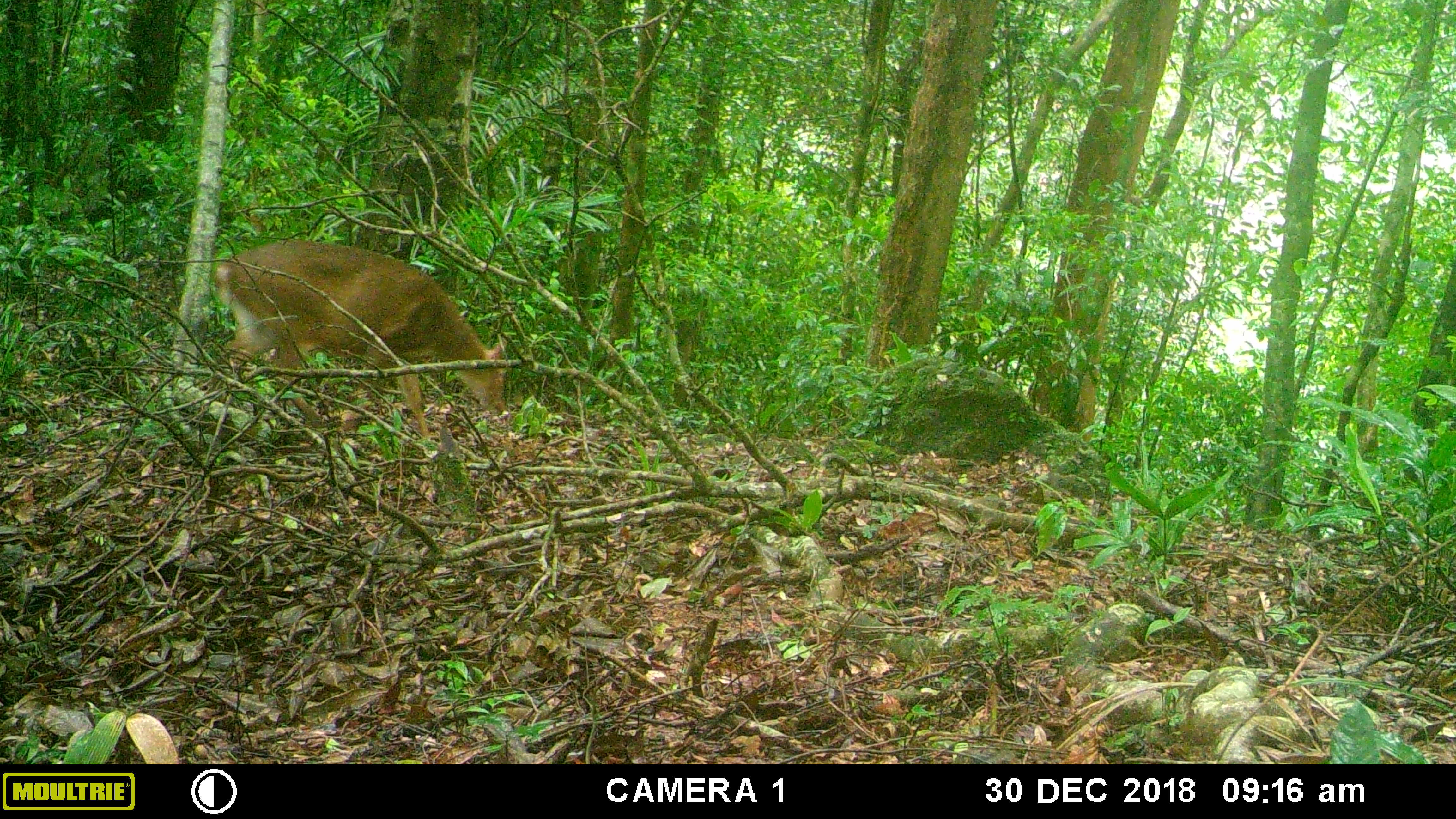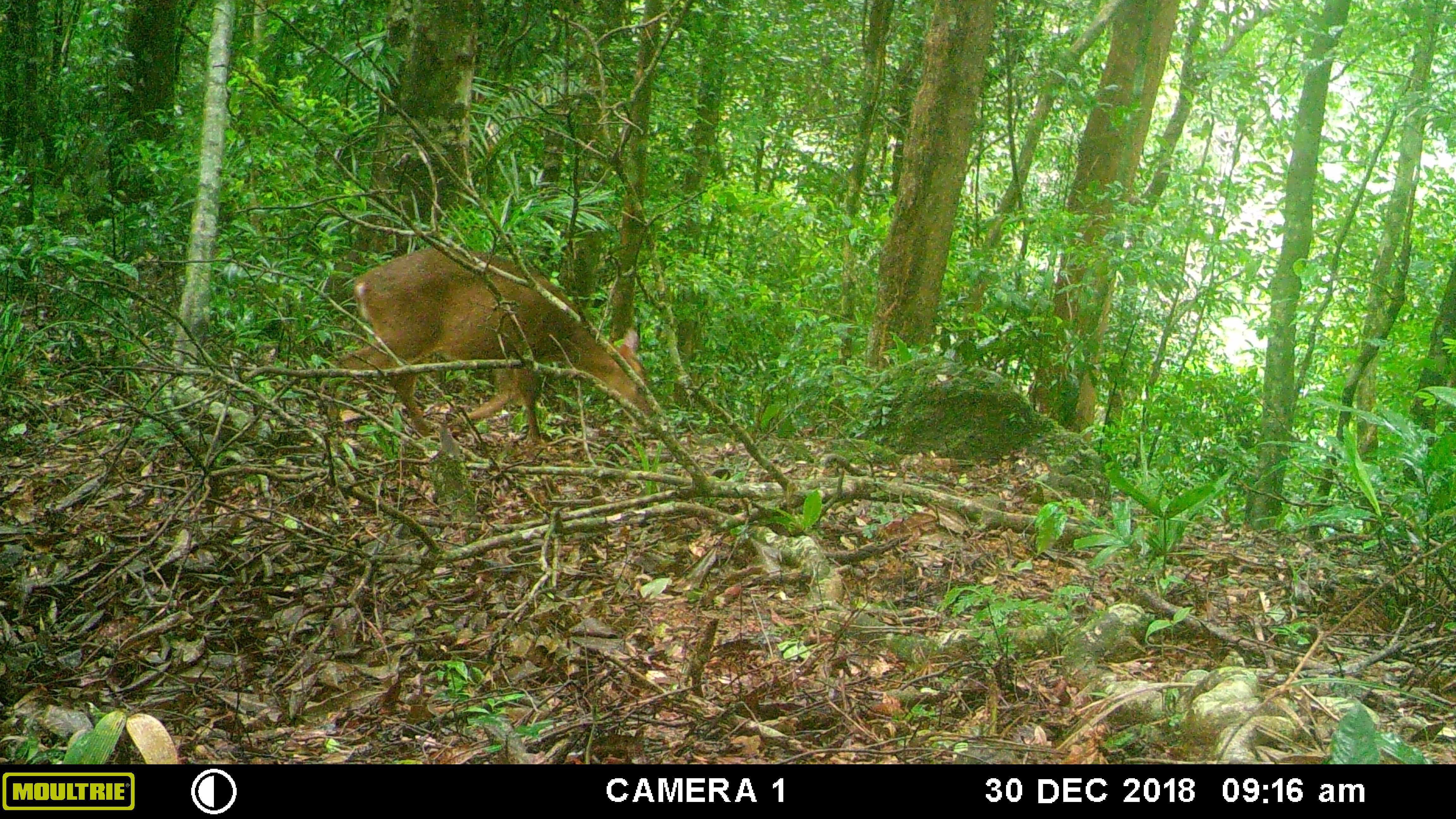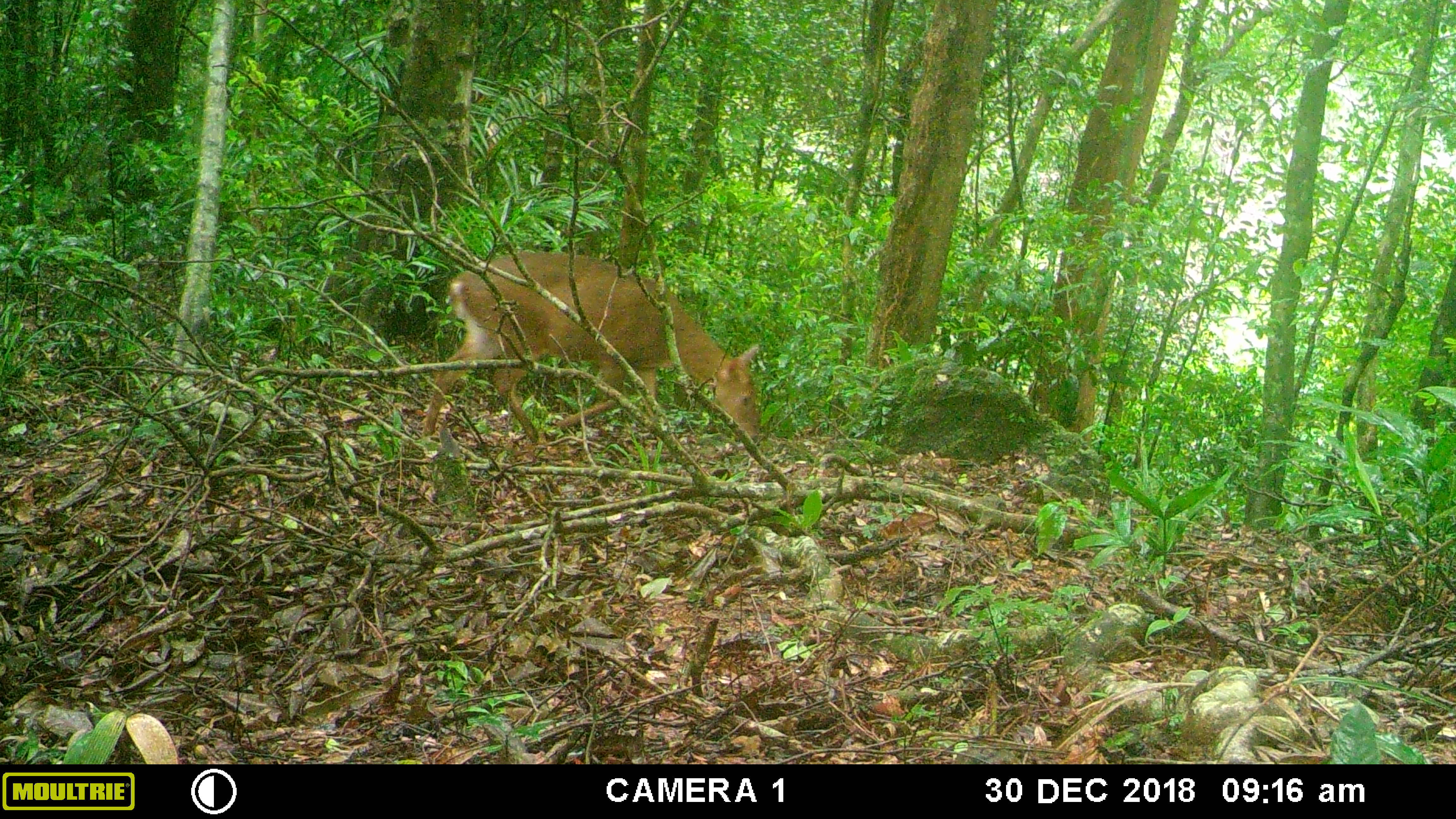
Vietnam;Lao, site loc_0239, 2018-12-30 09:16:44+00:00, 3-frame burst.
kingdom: Animalia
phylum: Chordata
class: Mammalia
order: Artiodactyla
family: Cervidae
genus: Muntiacus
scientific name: Muntiacus vuquangensis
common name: large-antlered muntjac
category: large antlered muntjac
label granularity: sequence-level